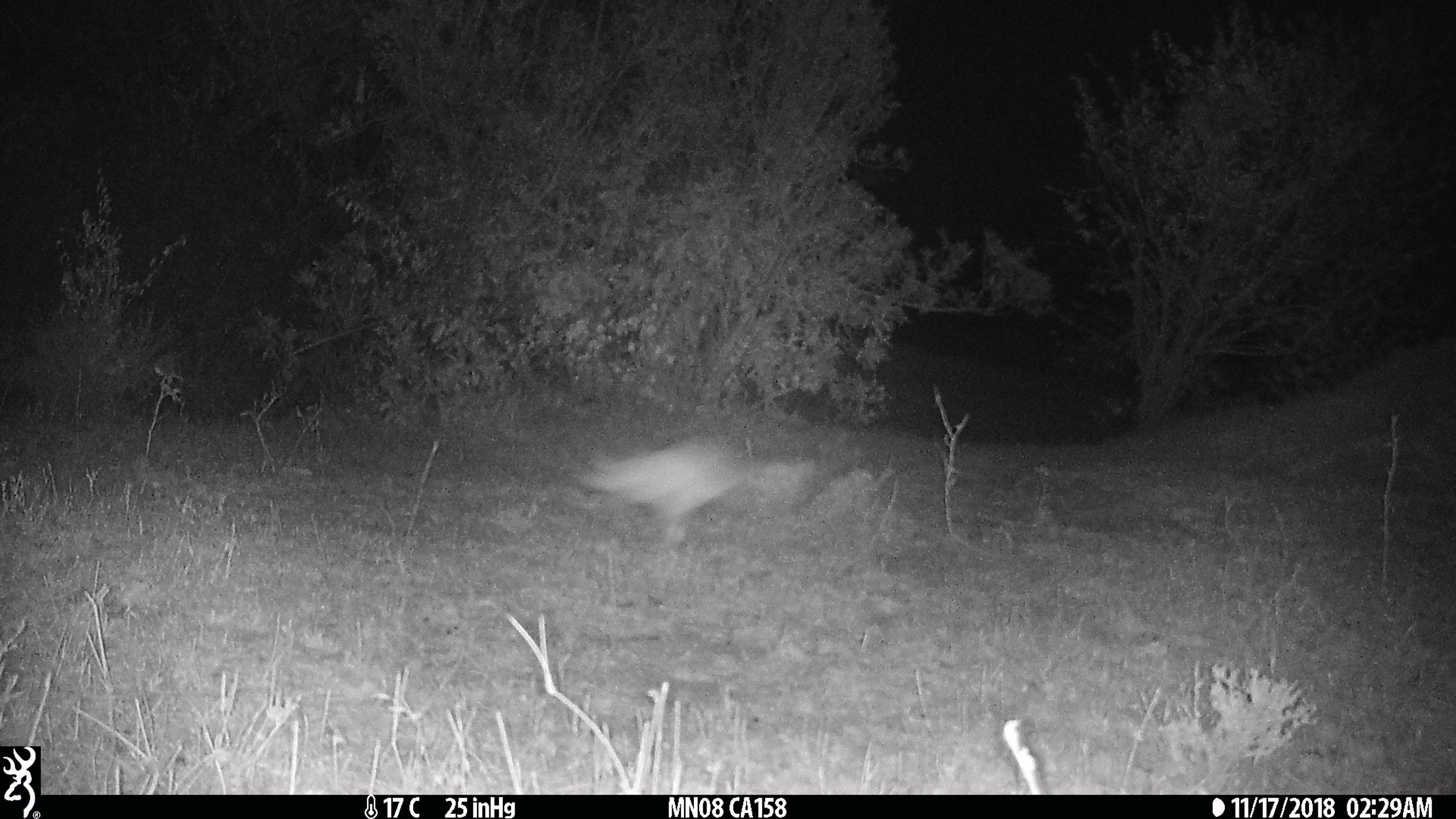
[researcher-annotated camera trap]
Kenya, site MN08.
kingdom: Animalia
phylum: Chordata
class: Mammalia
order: Rodentia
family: Pedetidae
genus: Pedetes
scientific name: Pedetes capensis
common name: springhare